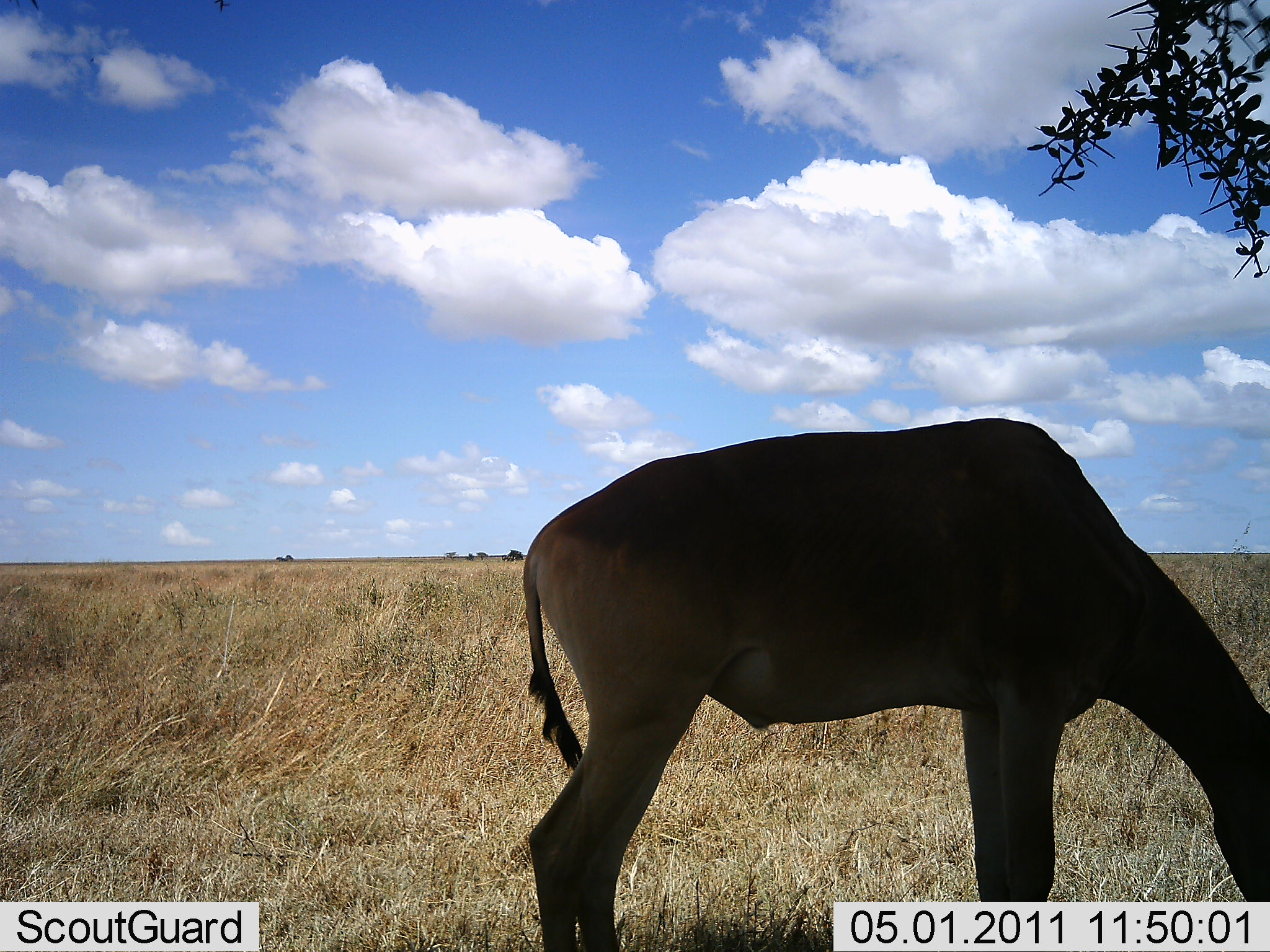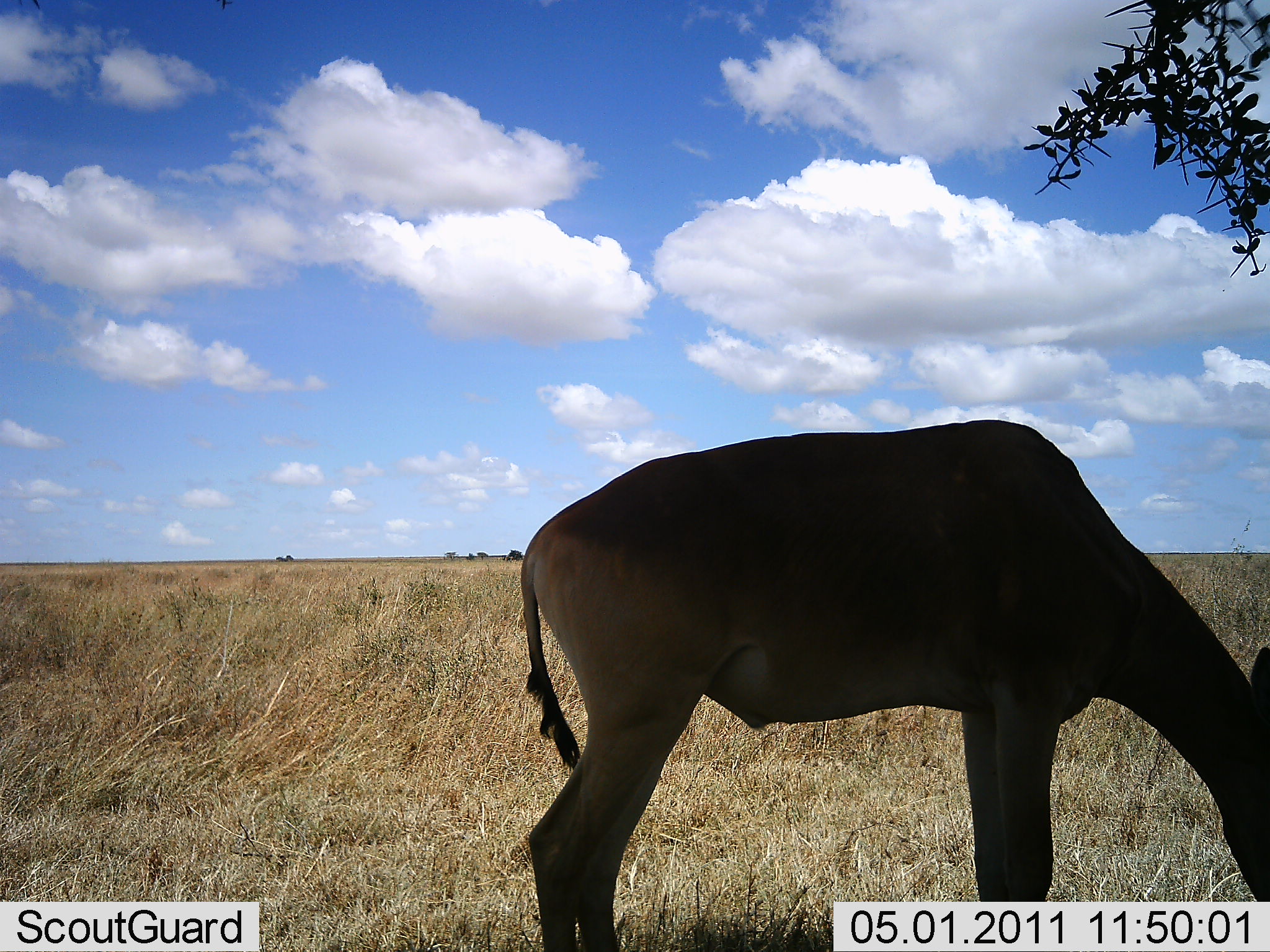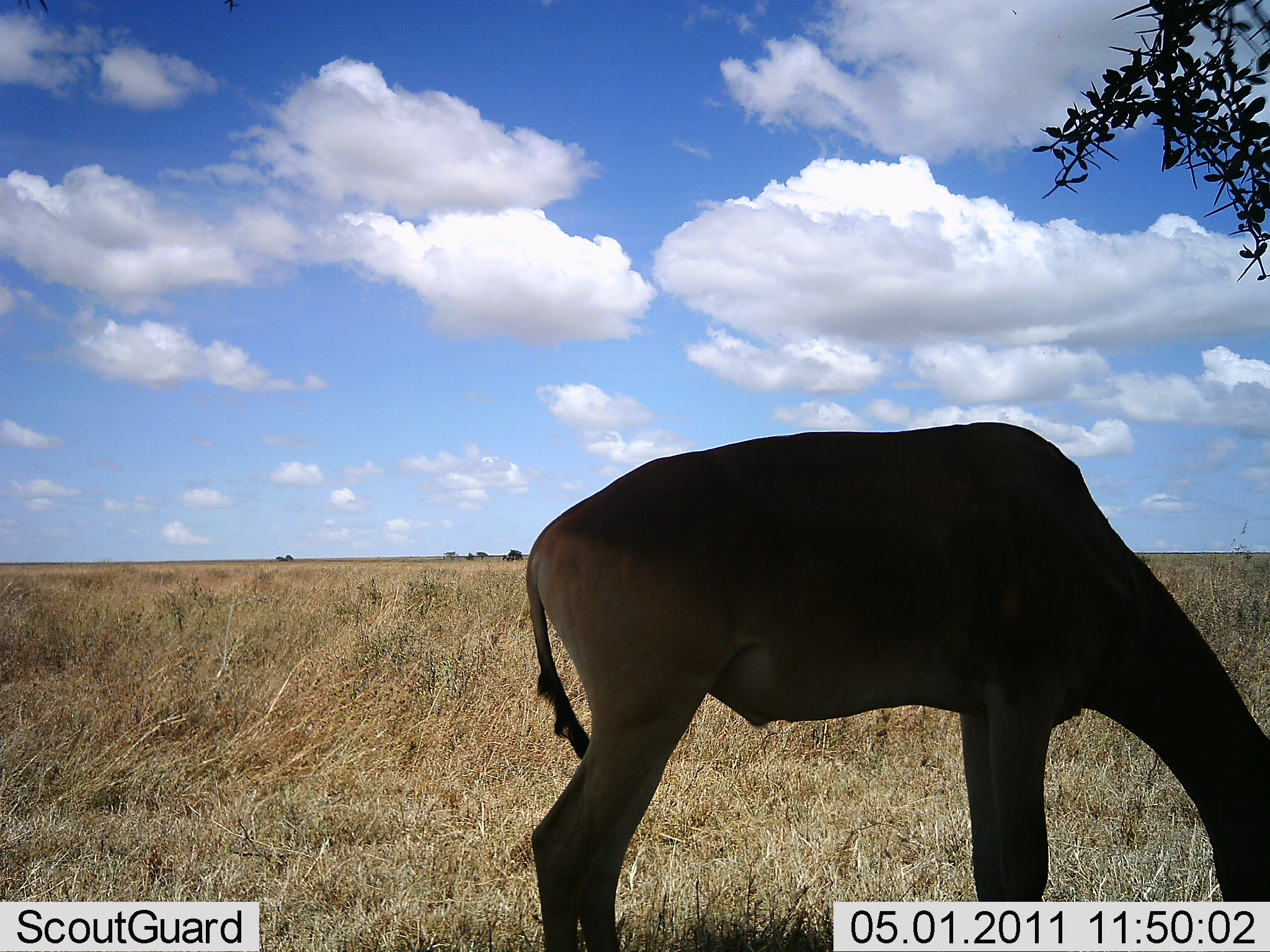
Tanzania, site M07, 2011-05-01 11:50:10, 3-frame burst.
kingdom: Animalia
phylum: Chordata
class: Mammalia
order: Artiodactyla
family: Bovidae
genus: Alcelaphus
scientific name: Alcelaphus buselaphus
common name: hartebeest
Hartebeest (Alcelaphus buselaphus), count 1. Behavior (volunteer vote fractions): standing 50%, resting 0%, moving 10%, interacting 0%. Young present (vote fraction): 0%. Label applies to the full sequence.